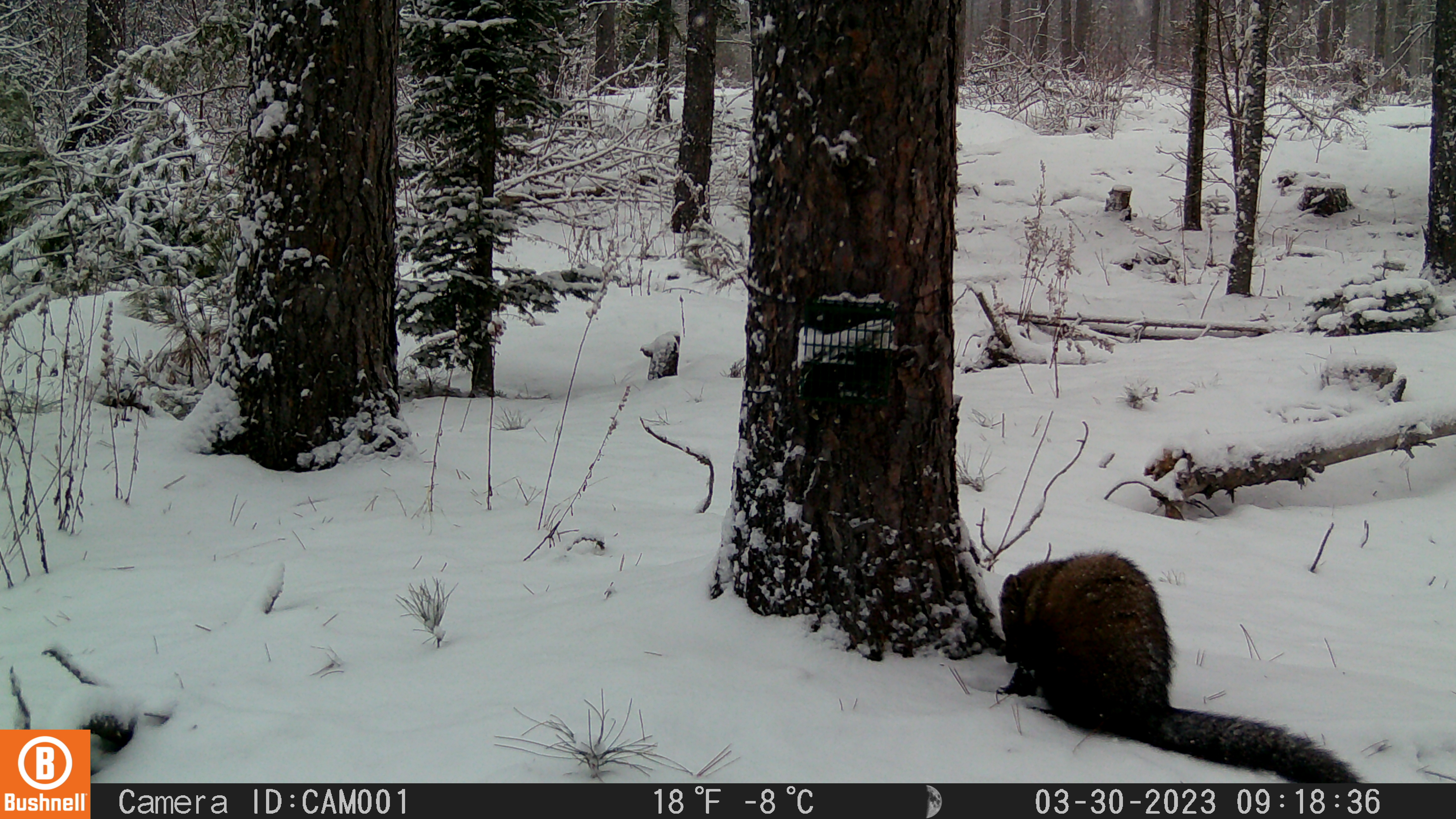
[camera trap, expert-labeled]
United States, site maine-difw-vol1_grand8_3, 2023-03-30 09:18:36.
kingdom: Animalia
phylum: Chordata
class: Mammalia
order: Carnivora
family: Mustelidae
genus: Pekania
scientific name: Pekania pennanti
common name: fisher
Fisher (Pekania pennanti).